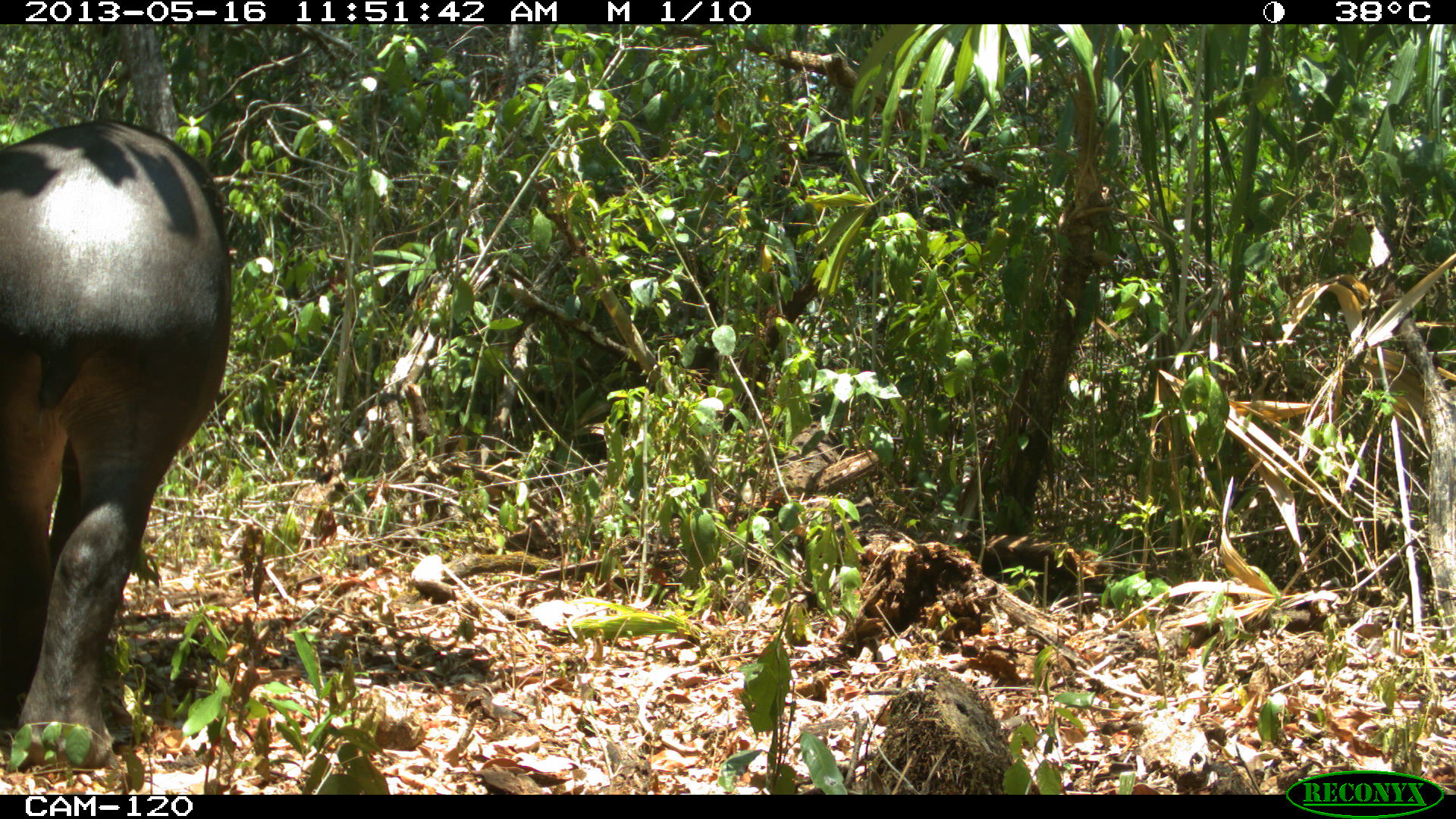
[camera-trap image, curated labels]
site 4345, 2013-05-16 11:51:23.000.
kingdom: Animalia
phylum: Chordata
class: Mammalia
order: Perissodactyla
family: Tapiridae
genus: Tapirus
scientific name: Tapirus bairdii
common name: baird's tapir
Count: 1.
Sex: female.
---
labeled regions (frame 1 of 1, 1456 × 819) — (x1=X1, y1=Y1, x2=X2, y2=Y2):
tapirus bairdii: (x1=0, y1=117, x2=233, y2=772)